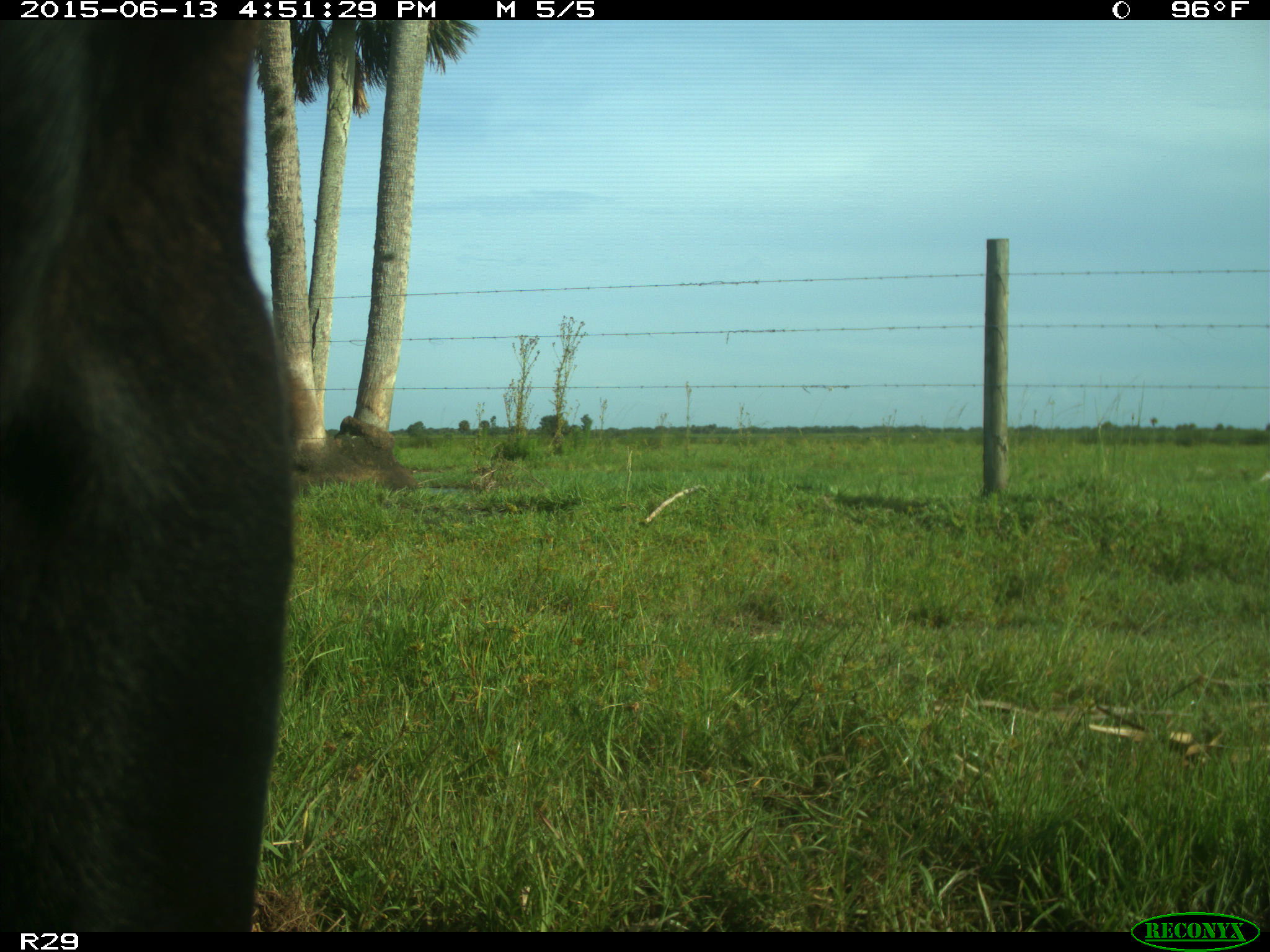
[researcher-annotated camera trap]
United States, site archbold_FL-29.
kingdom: Animalia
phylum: Chordata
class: Mammalia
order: Artiodactyla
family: Bovidae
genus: Bos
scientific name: Bos taurus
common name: domestic cow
Bos taurus (domestic cow).